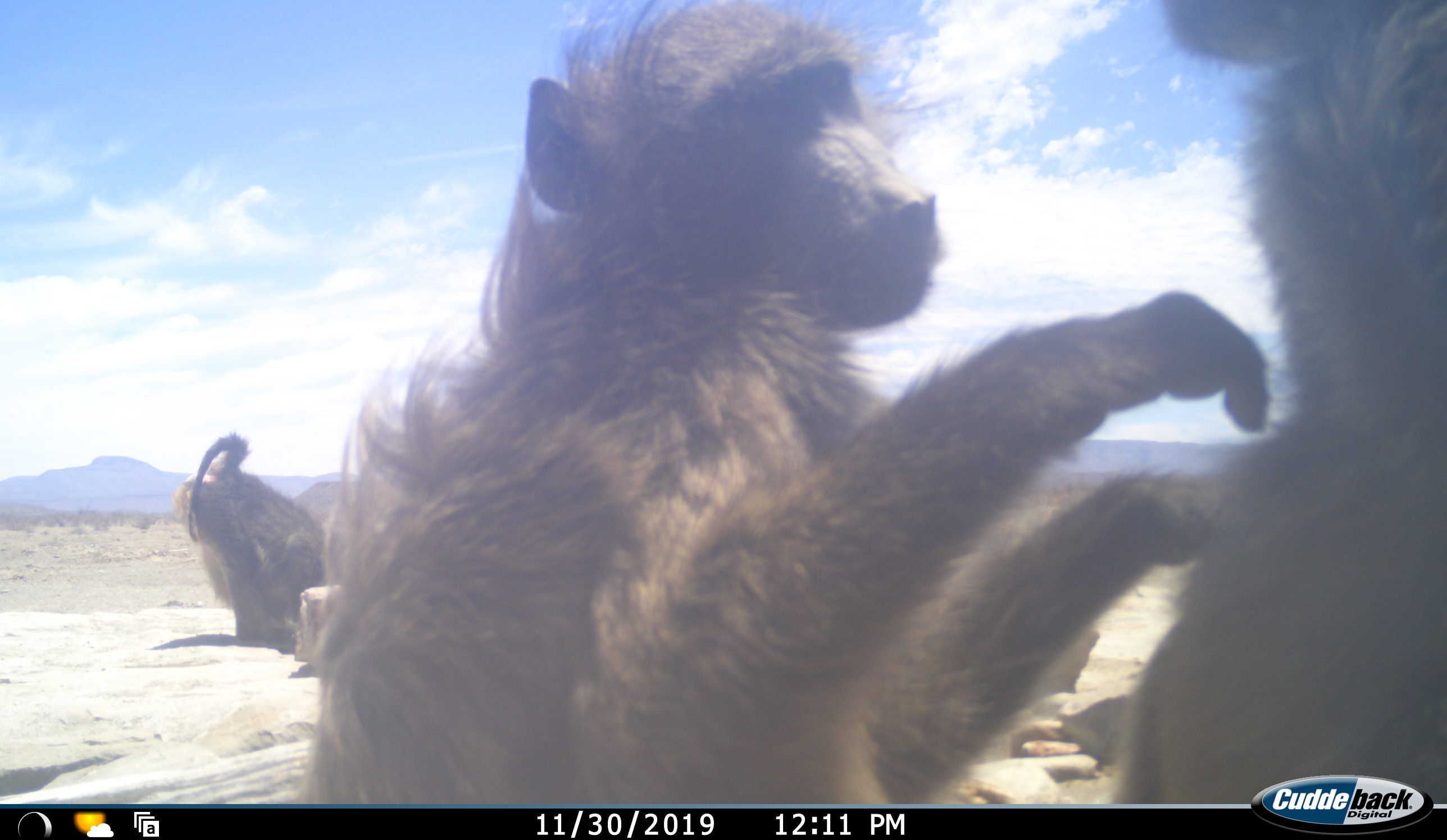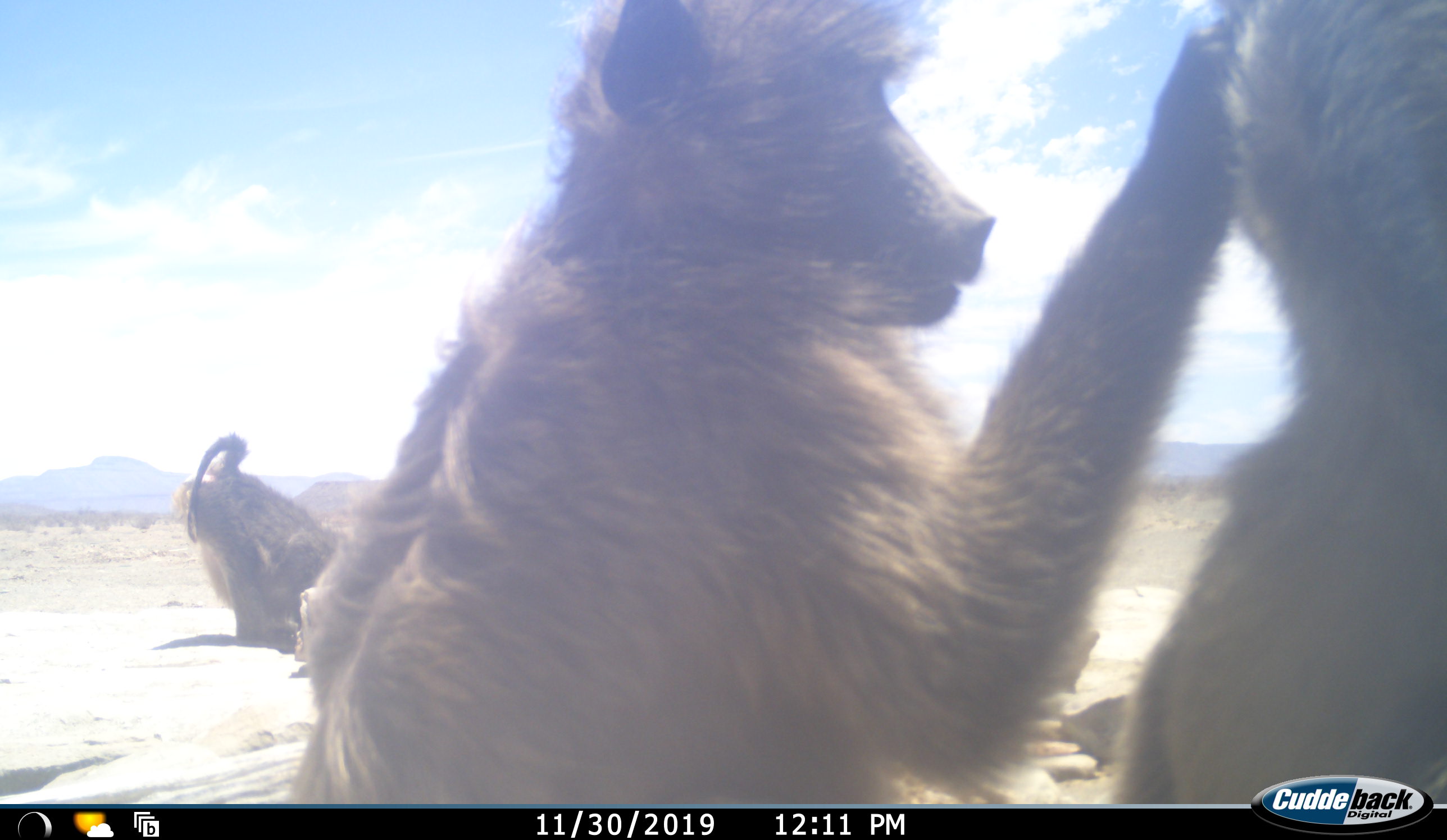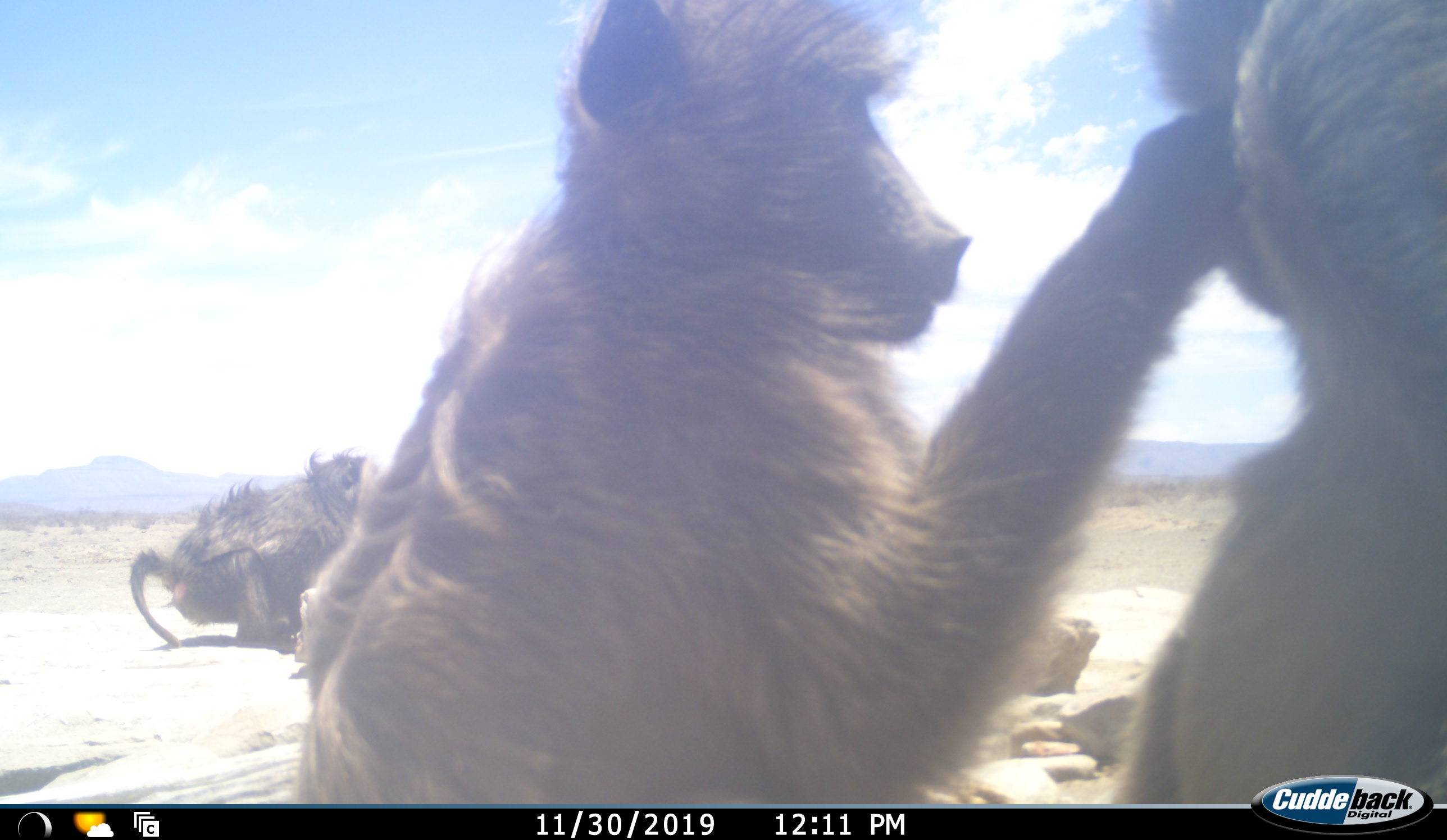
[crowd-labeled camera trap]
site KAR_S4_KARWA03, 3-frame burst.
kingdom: Animalia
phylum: Chordata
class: Mammalia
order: Primates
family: Cercopithecidae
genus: Papio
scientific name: Papio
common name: baboon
Baboon (Papio), count 3. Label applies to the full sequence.